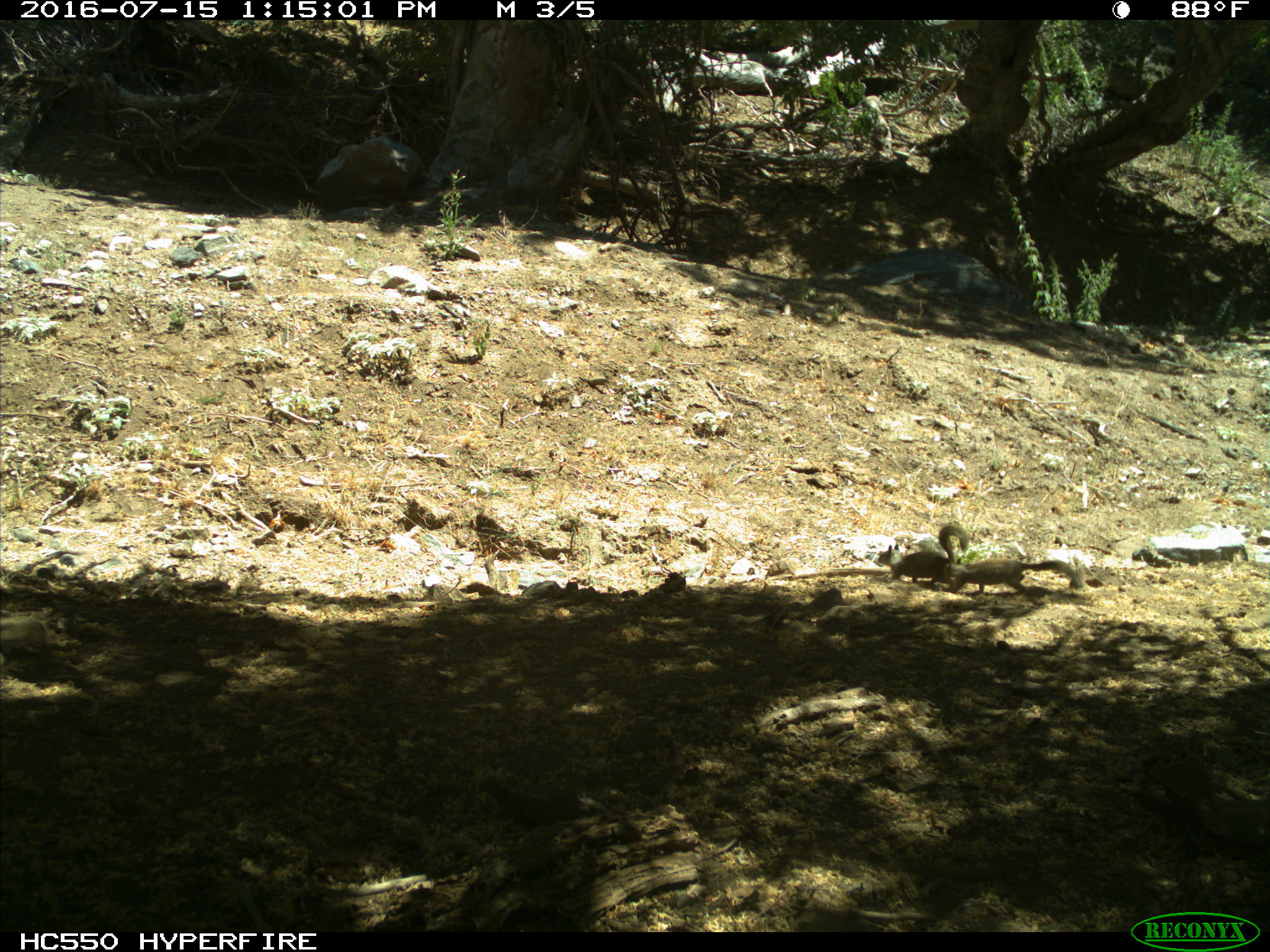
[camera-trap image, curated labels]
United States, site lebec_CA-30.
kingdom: Animalia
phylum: Chordata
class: Mammalia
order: Rodentia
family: Sciuridae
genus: Otospermophilus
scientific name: Otospermophilus beecheyi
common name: california ground squirrel